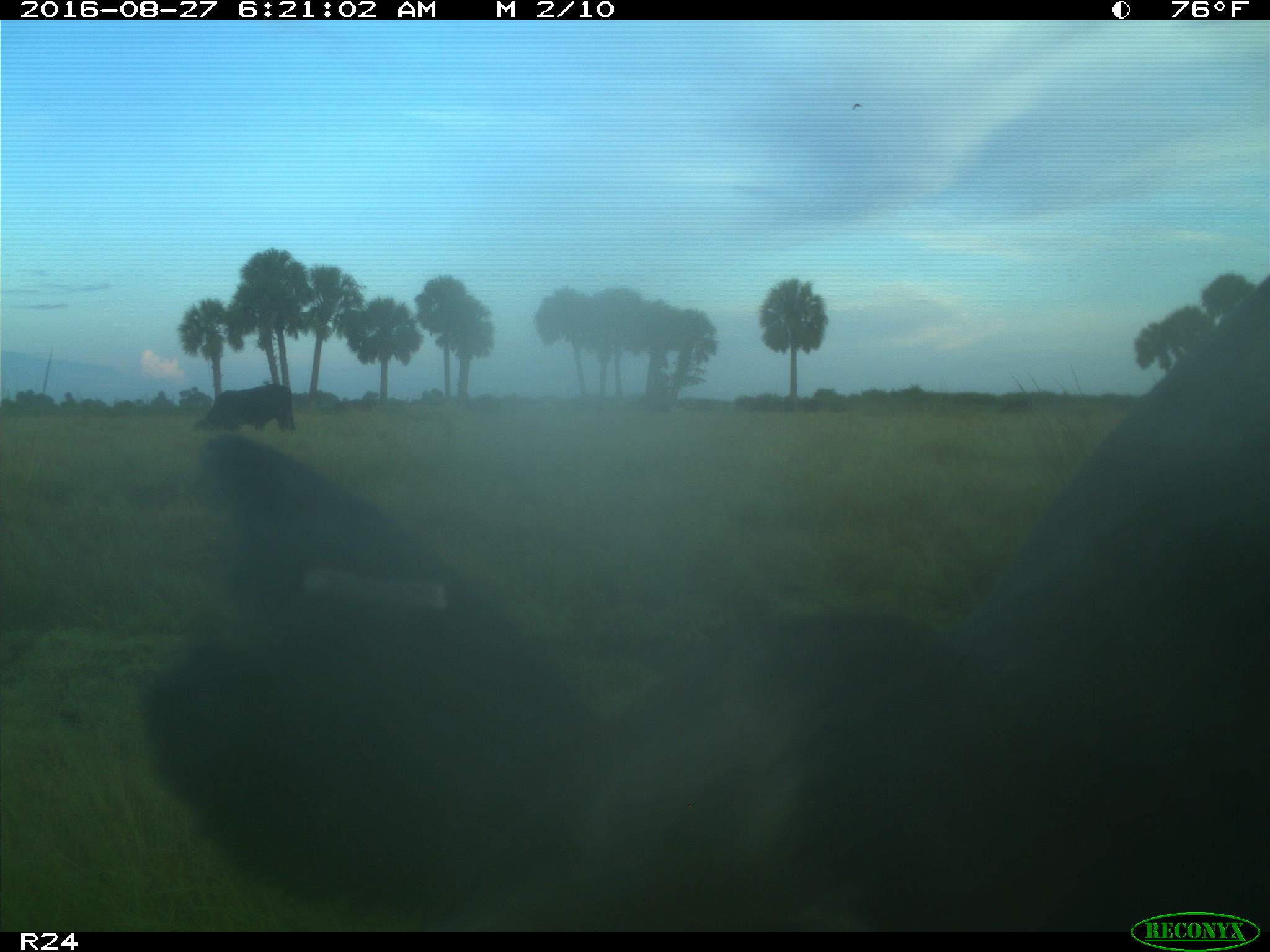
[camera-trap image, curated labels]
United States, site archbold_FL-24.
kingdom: Animalia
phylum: Chordata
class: Mammalia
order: Artiodactyla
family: Bovidae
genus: Bos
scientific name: Bos taurus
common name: domestic cow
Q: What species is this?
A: Bos taurus (domestic cow).